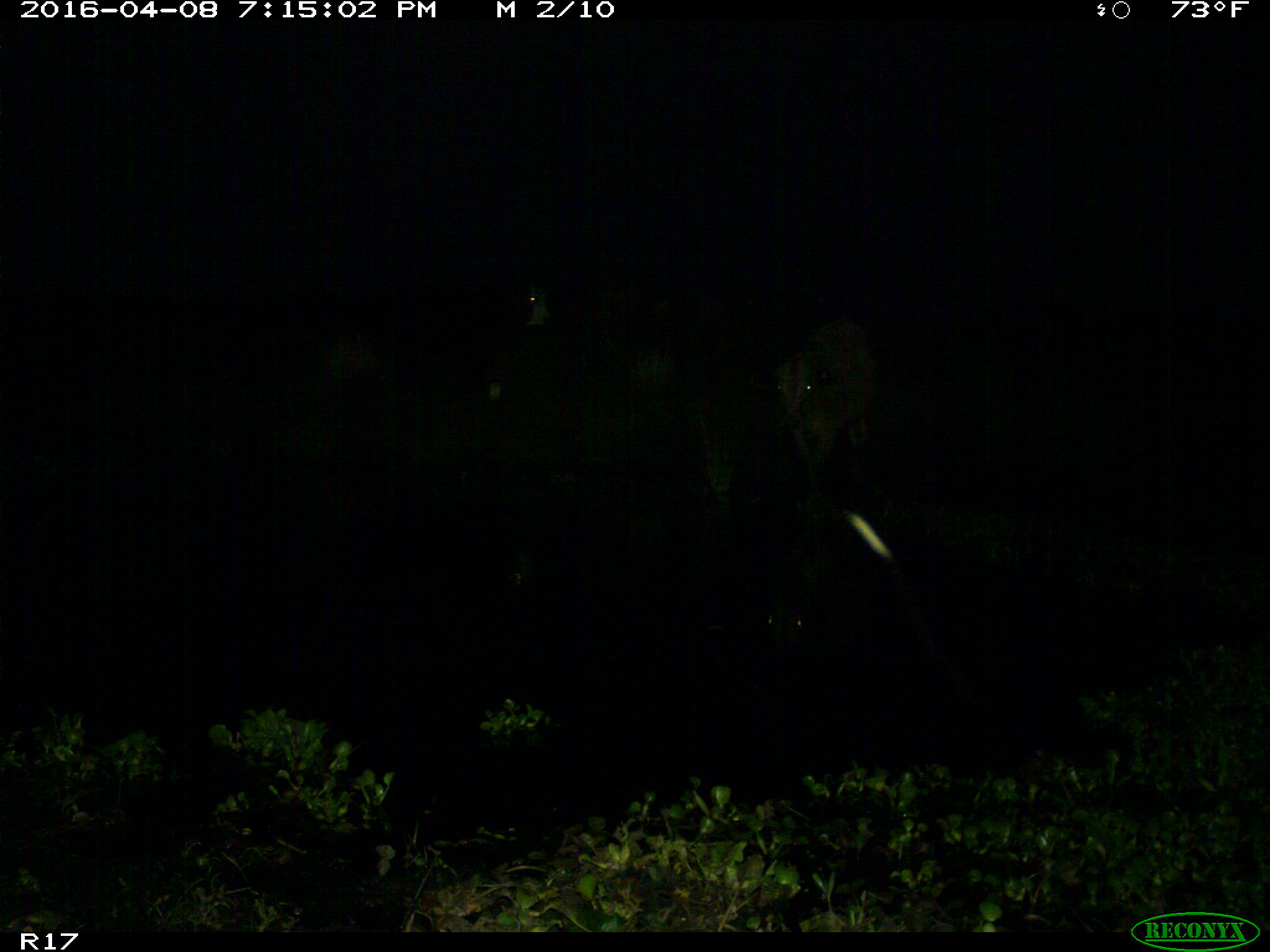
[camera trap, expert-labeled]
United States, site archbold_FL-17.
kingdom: Animalia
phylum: Chordata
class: Mammalia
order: Artiodactyla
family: Bovidae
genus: Bos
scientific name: Bos taurus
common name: domestic cow